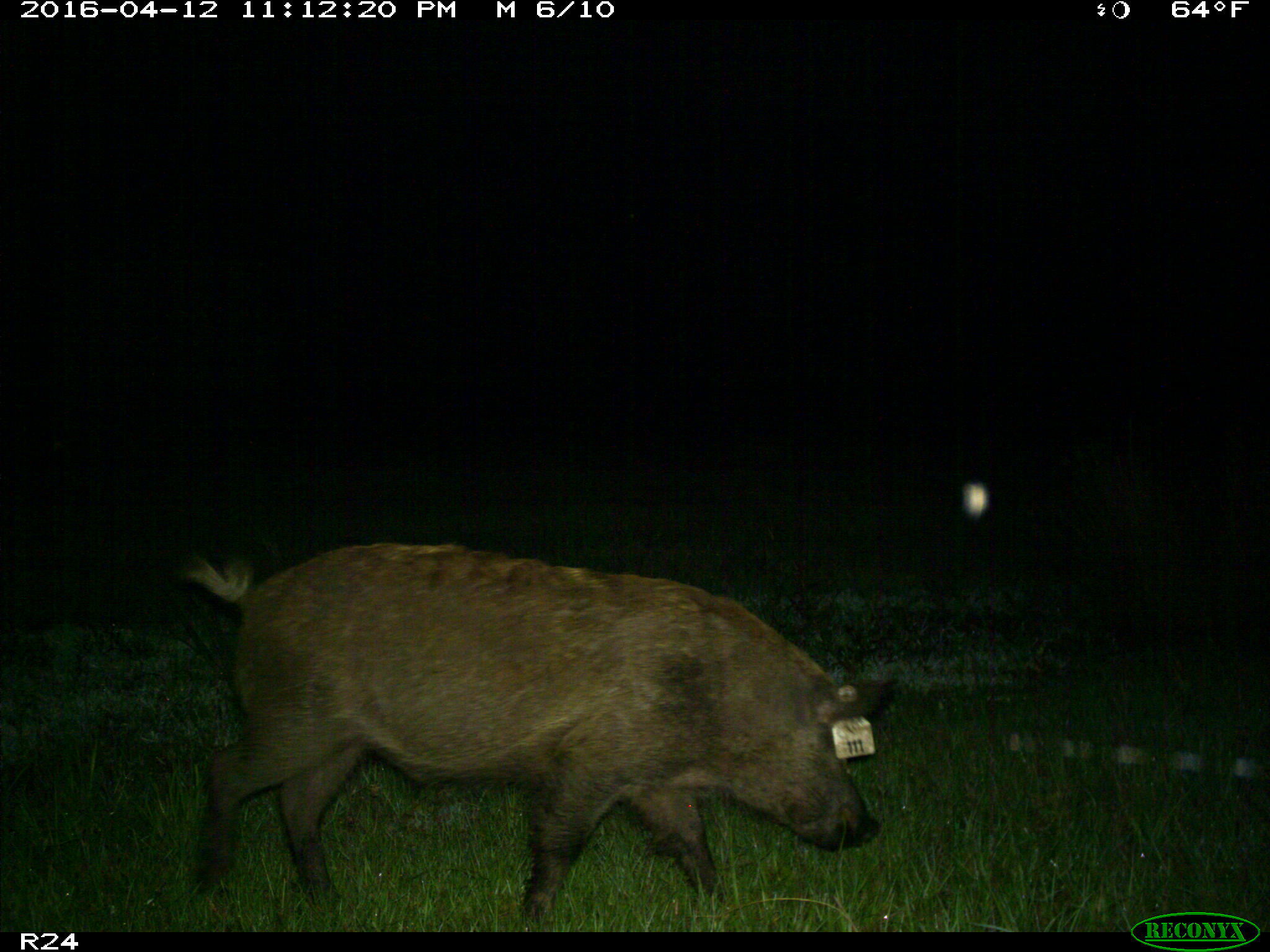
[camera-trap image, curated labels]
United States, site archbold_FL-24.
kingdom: Animalia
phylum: Chordata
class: Mammalia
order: Artiodactyla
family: Suidae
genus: Sus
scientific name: Sus scrofa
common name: wild boar